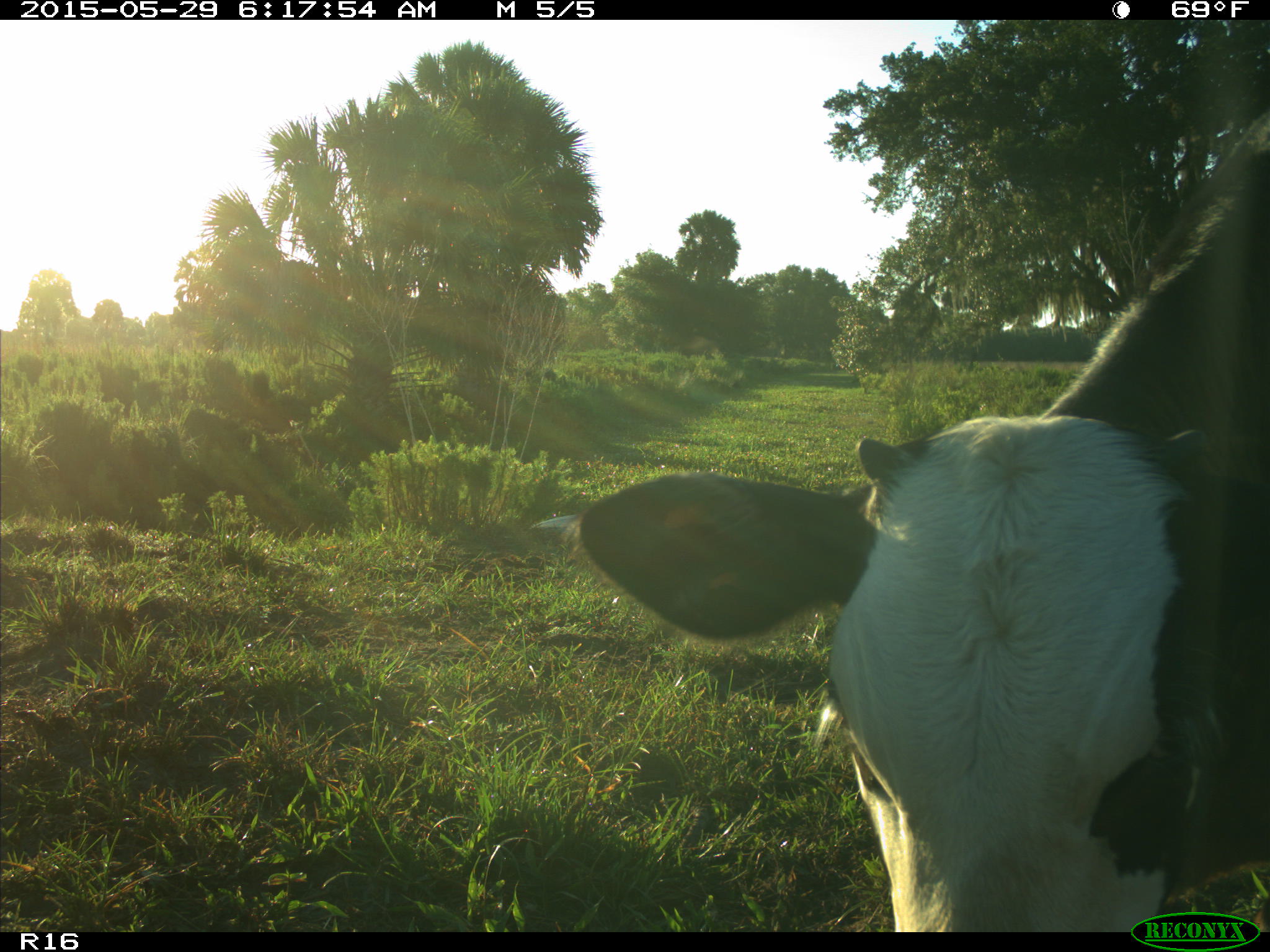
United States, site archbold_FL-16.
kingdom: Animalia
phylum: Chordata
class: Mammalia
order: Artiodactyla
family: Bovidae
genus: Bos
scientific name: Bos taurus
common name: domestic cow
Bos taurus (domestic cow).